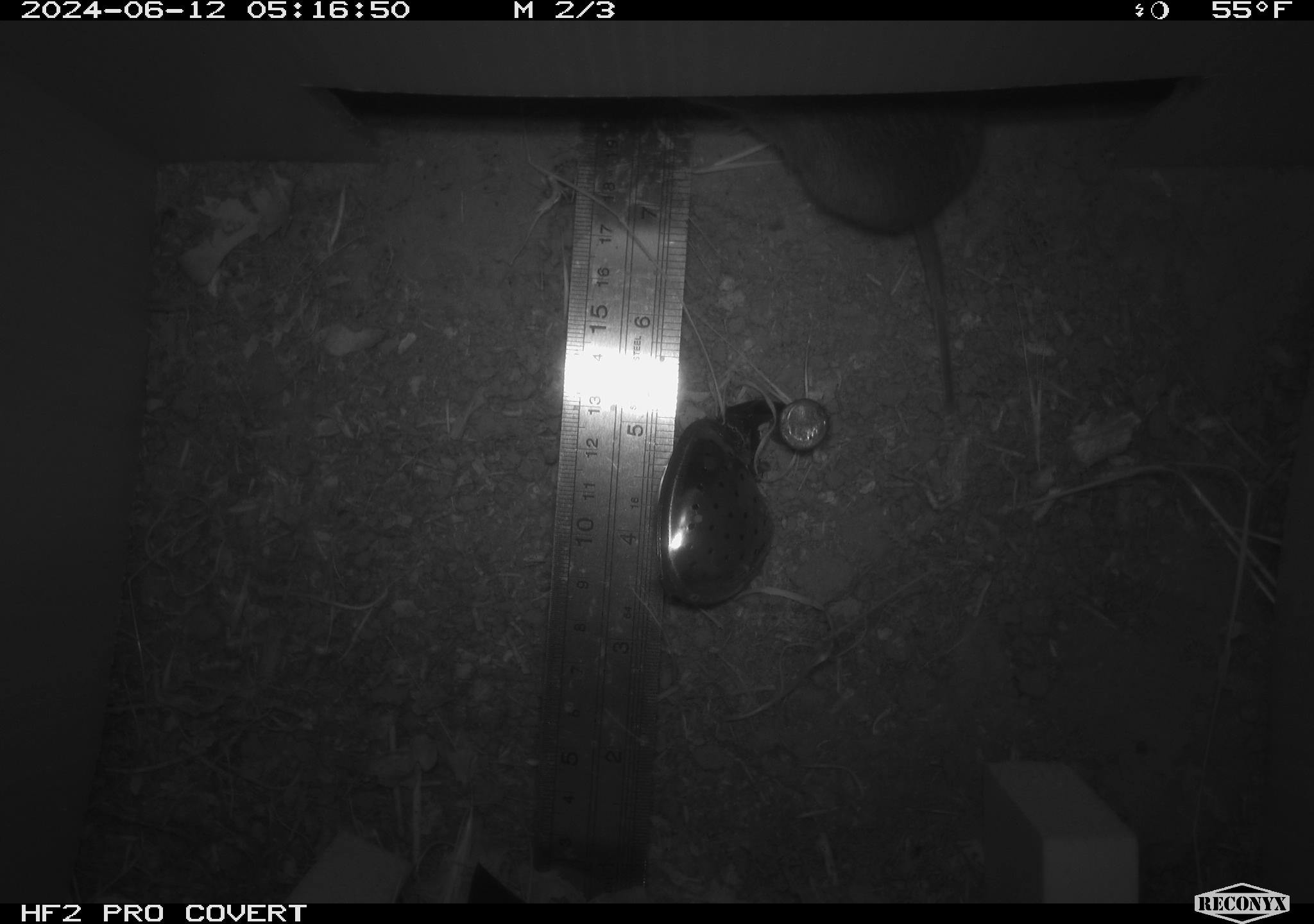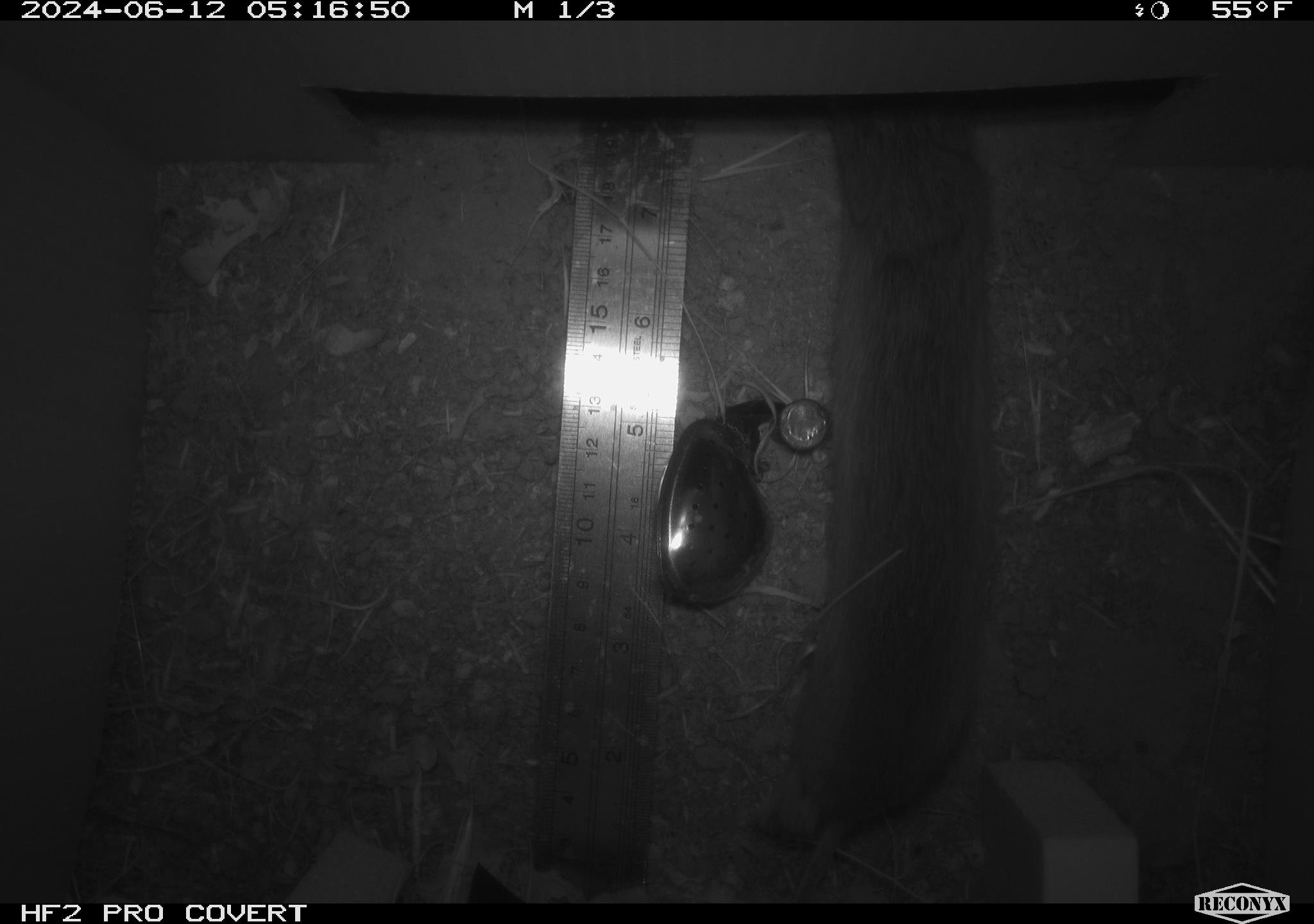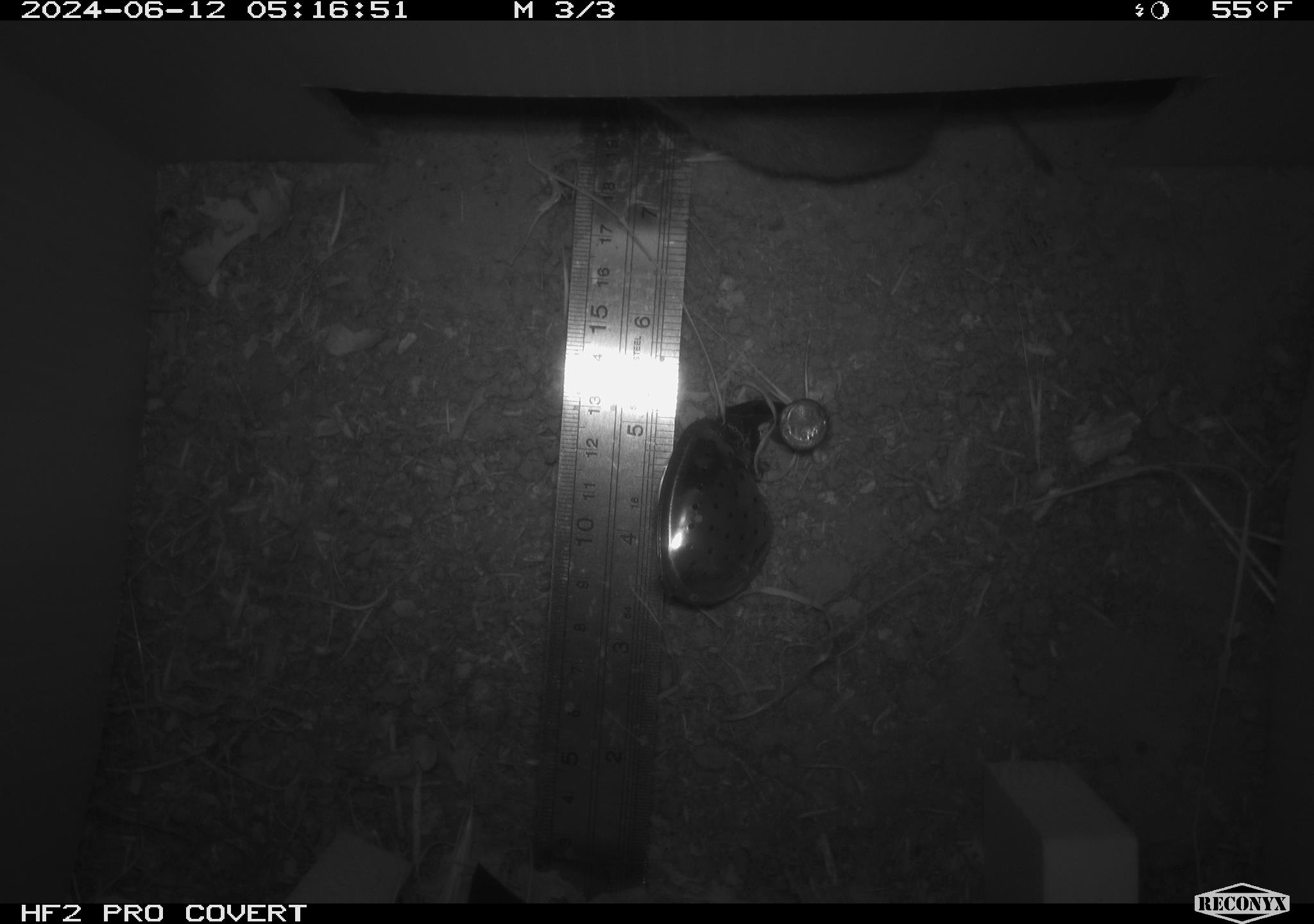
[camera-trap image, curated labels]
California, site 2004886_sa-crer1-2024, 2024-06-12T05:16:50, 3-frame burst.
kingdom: Animalia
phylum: Chordata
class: Mammalia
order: Rodentia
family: Cricetidae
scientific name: Arvicolinae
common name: voles, lemmings, and muskrats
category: arvicolinae subfamily